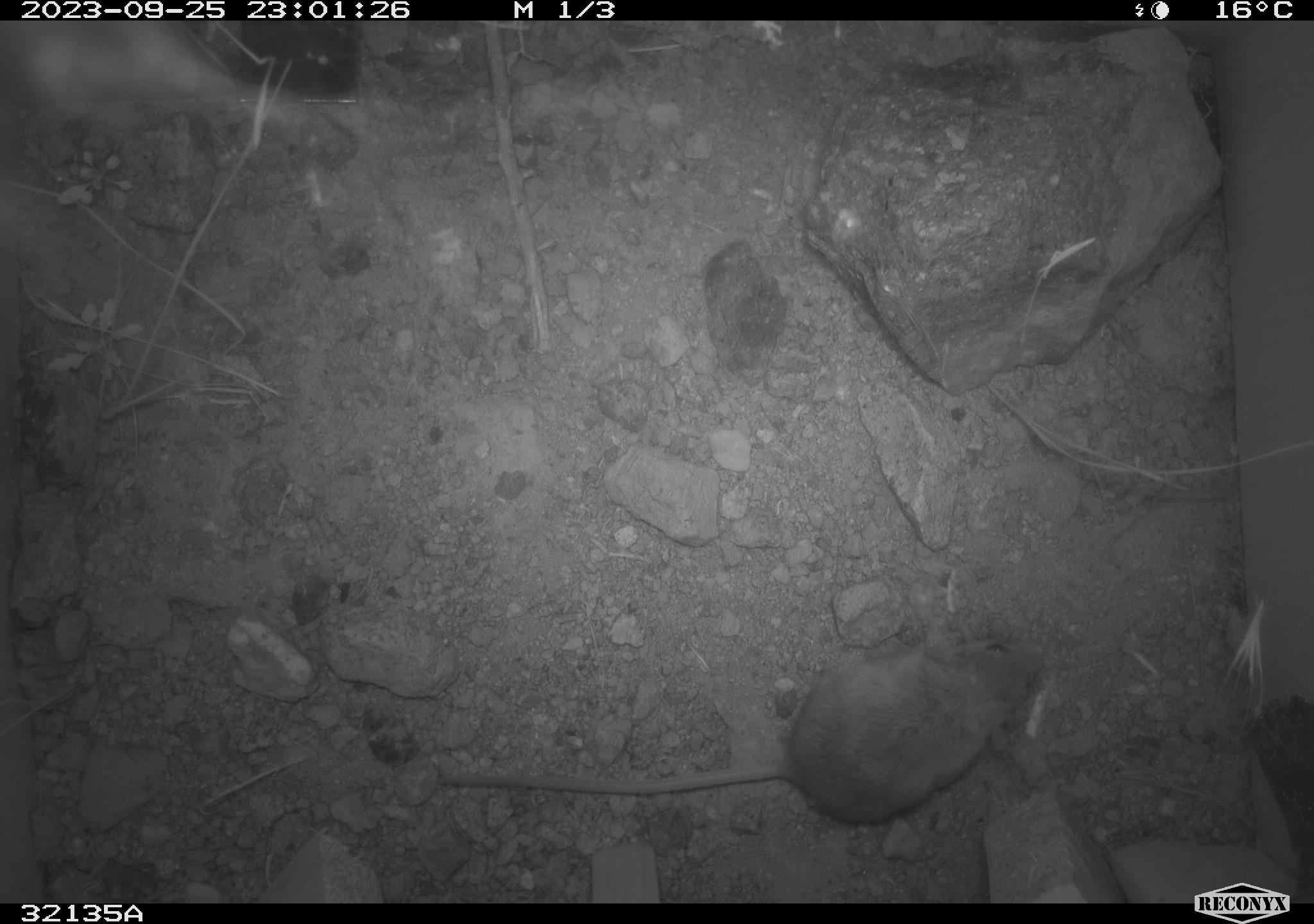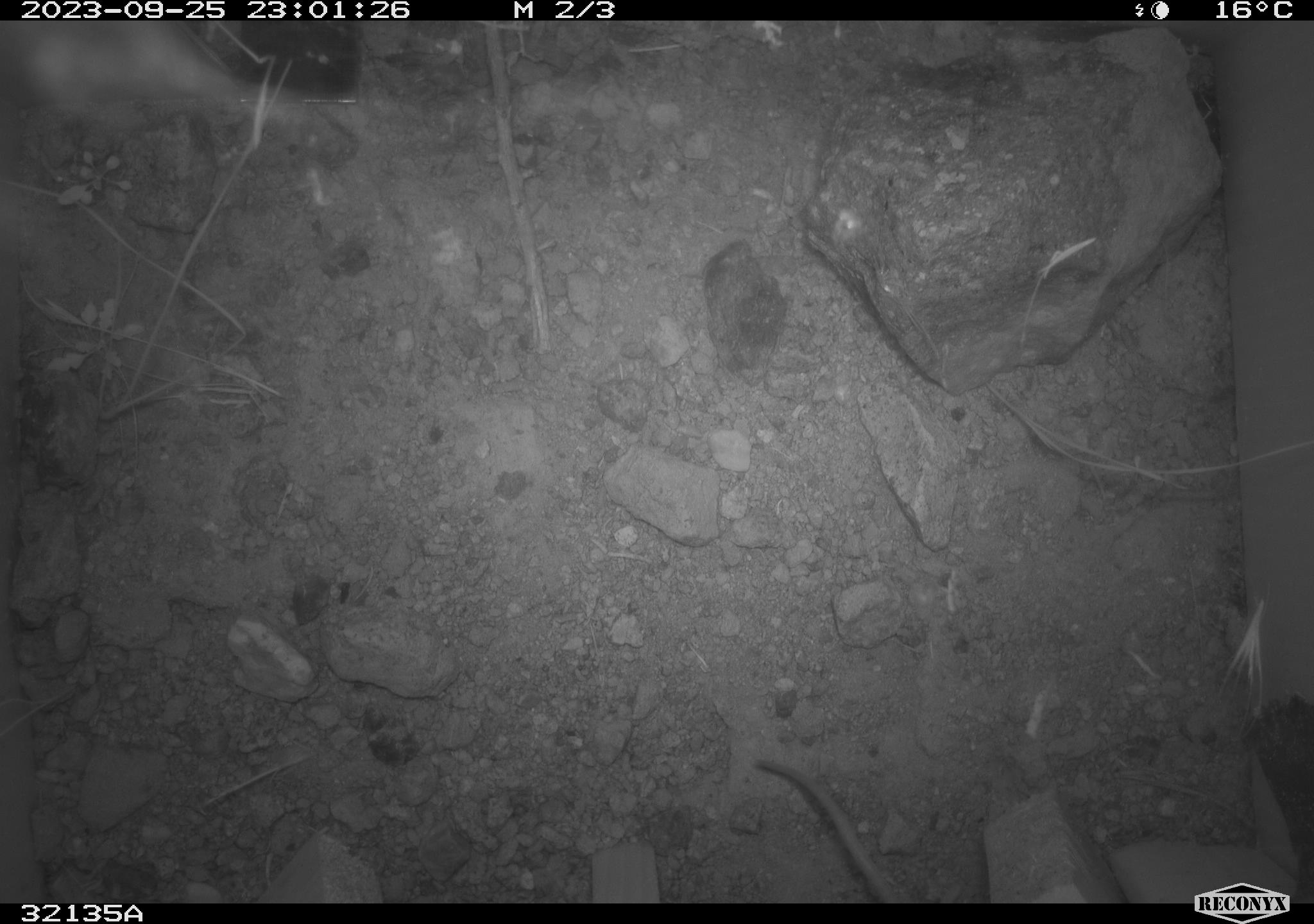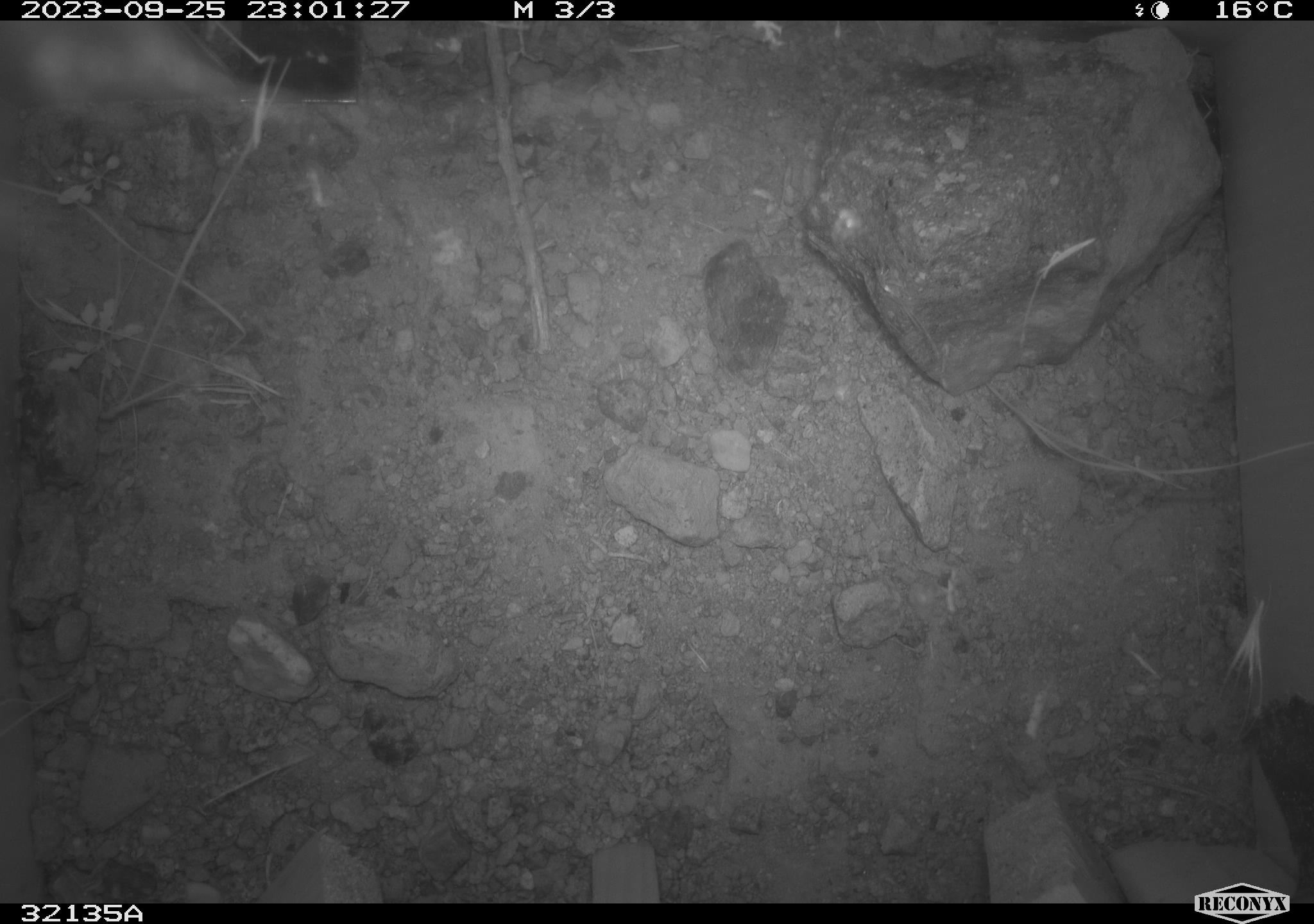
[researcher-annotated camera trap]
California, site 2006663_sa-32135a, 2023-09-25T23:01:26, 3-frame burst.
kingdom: Animalia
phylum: Chordata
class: Mammalia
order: Rodentia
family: Cricetidae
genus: Peromyscus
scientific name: Peromyscus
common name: deer mice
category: peromyscus species